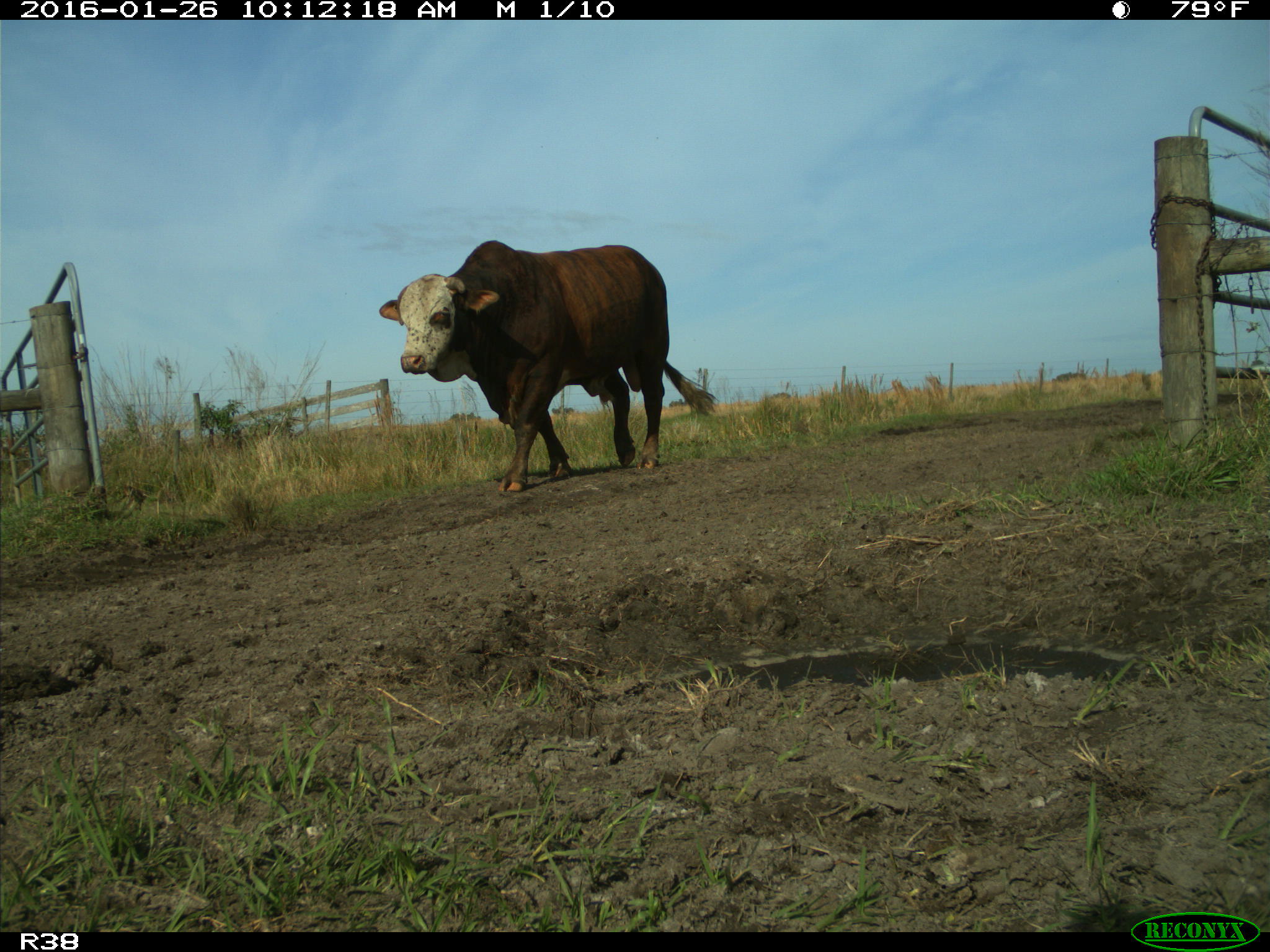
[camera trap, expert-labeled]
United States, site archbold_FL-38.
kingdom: Animalia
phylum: Chordata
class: Mammalia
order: Artiodactyla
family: Bovidae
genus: Bos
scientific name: Bos taurus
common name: domestic cow